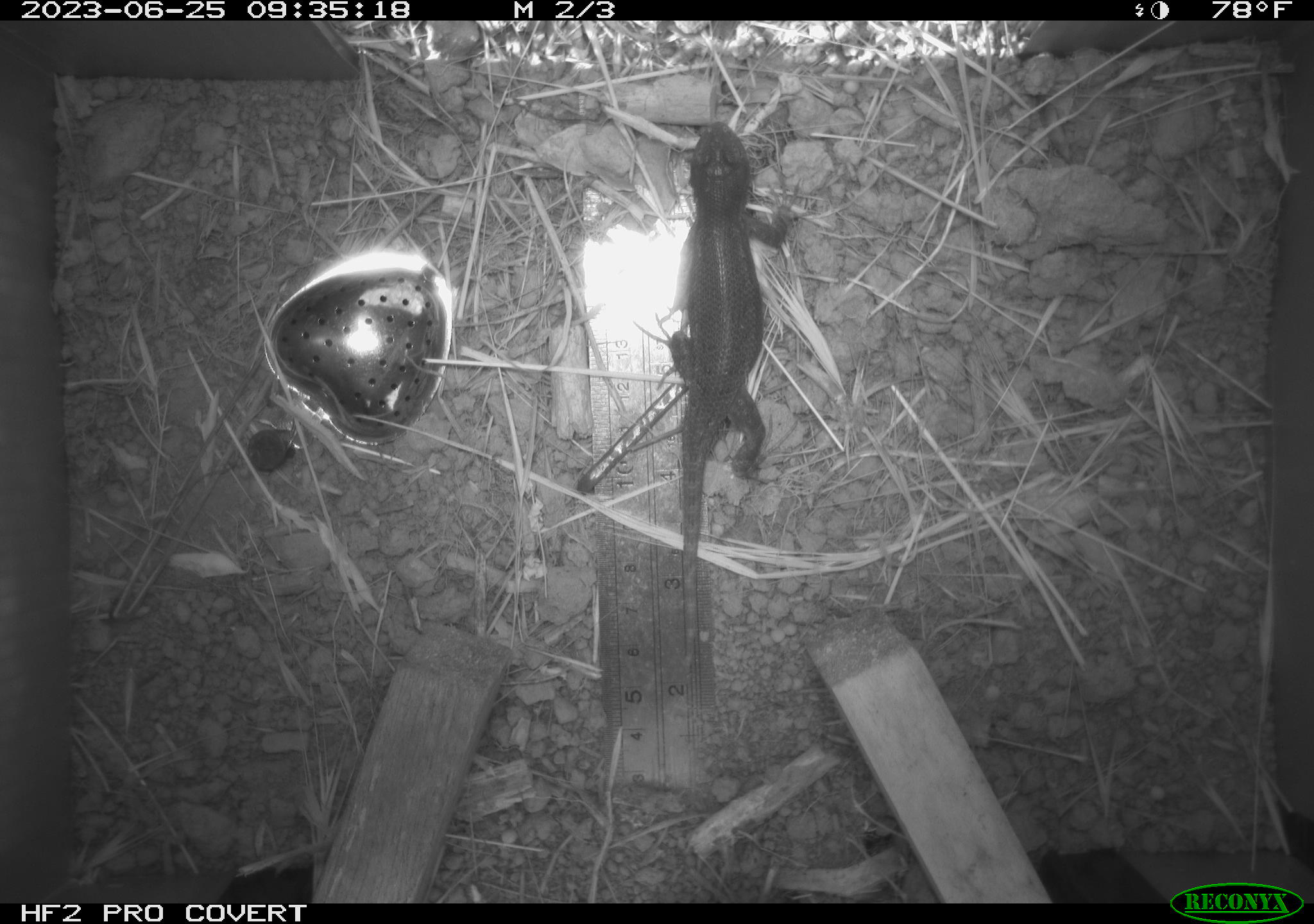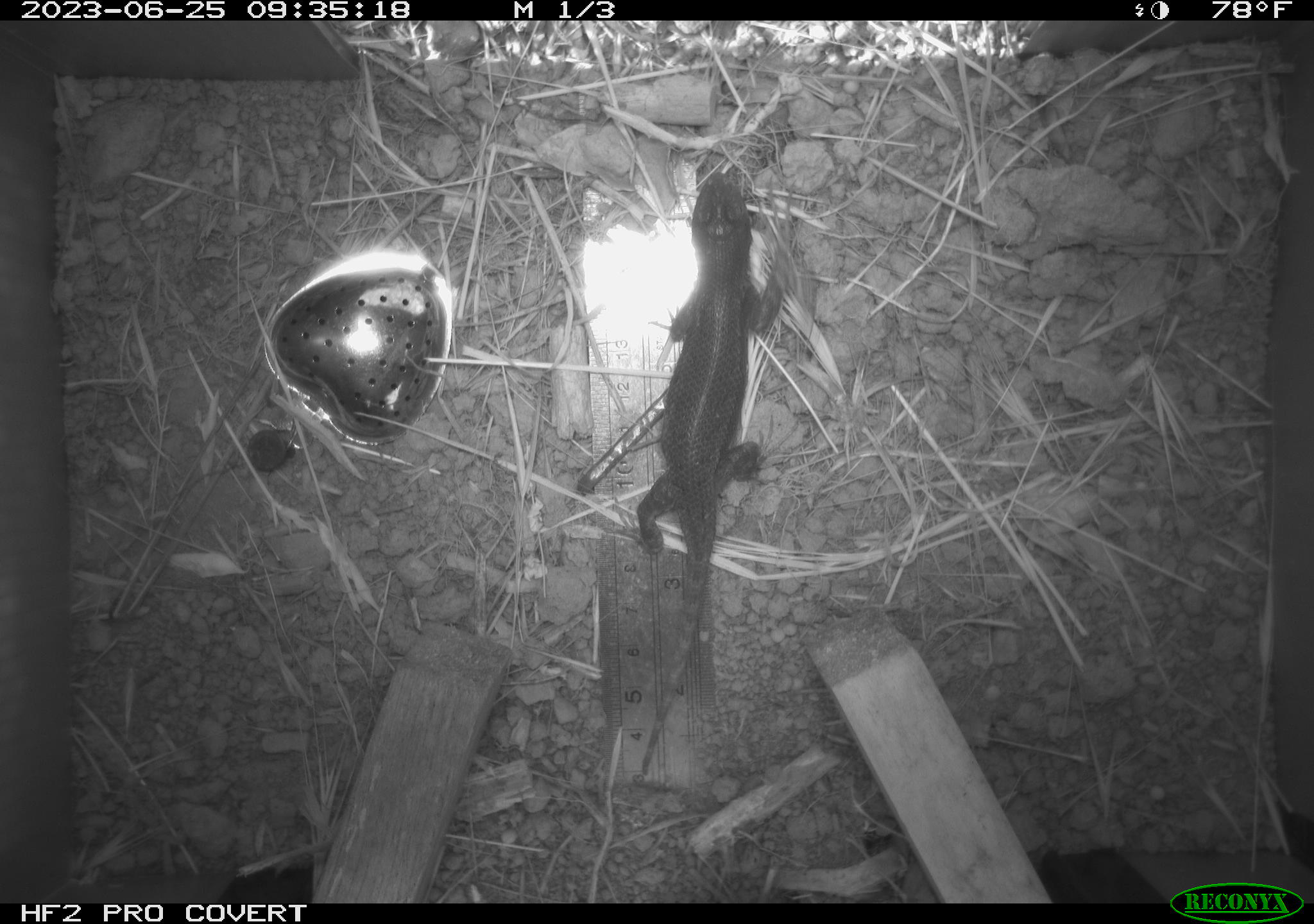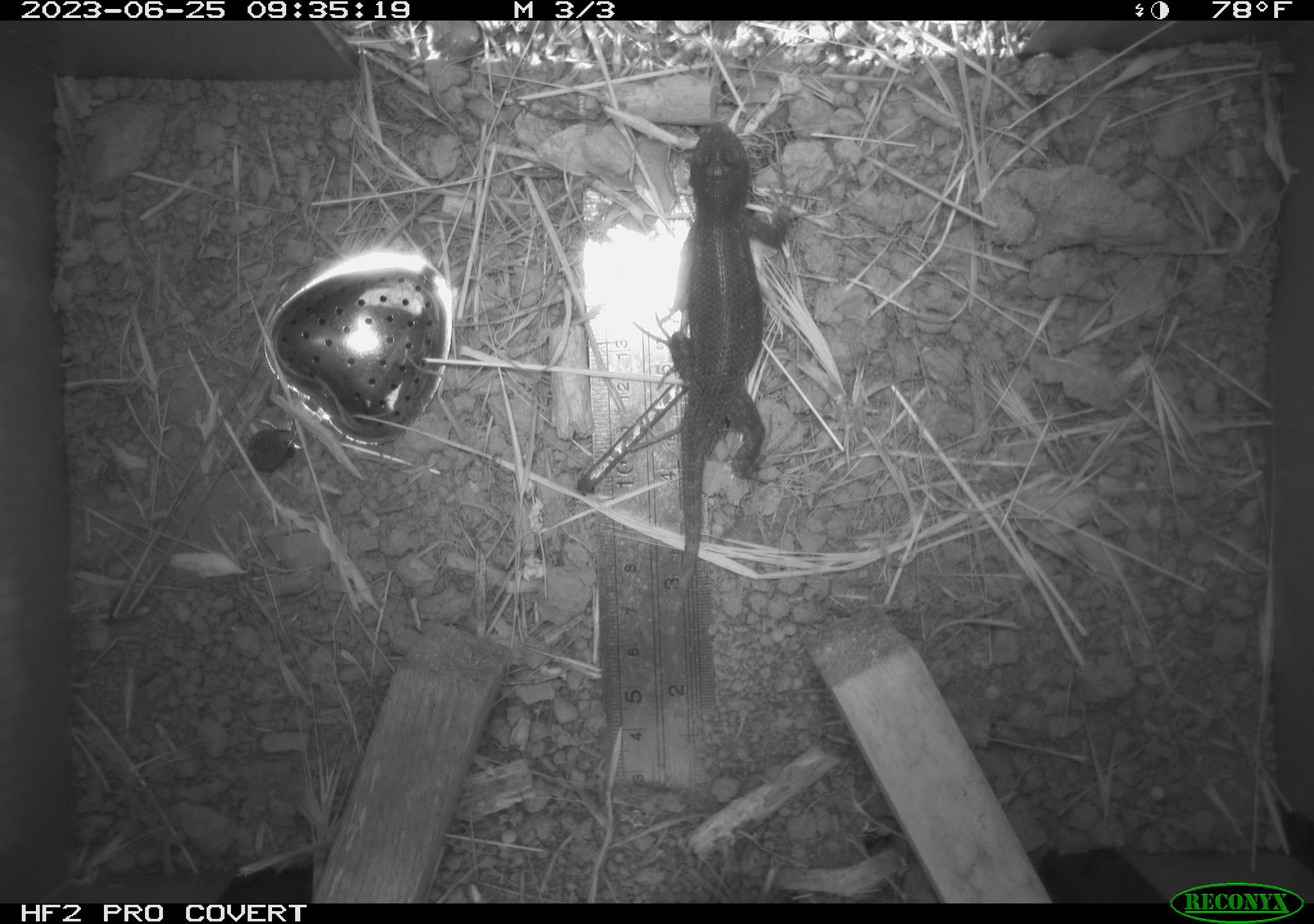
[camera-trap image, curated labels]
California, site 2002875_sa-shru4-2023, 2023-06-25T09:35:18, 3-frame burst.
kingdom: Animalia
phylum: Chordata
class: Reptilia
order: Squamata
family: Phrynosomatidae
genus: Sceloporus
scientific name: Sceloporus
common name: spiny lizards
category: sceloporus species